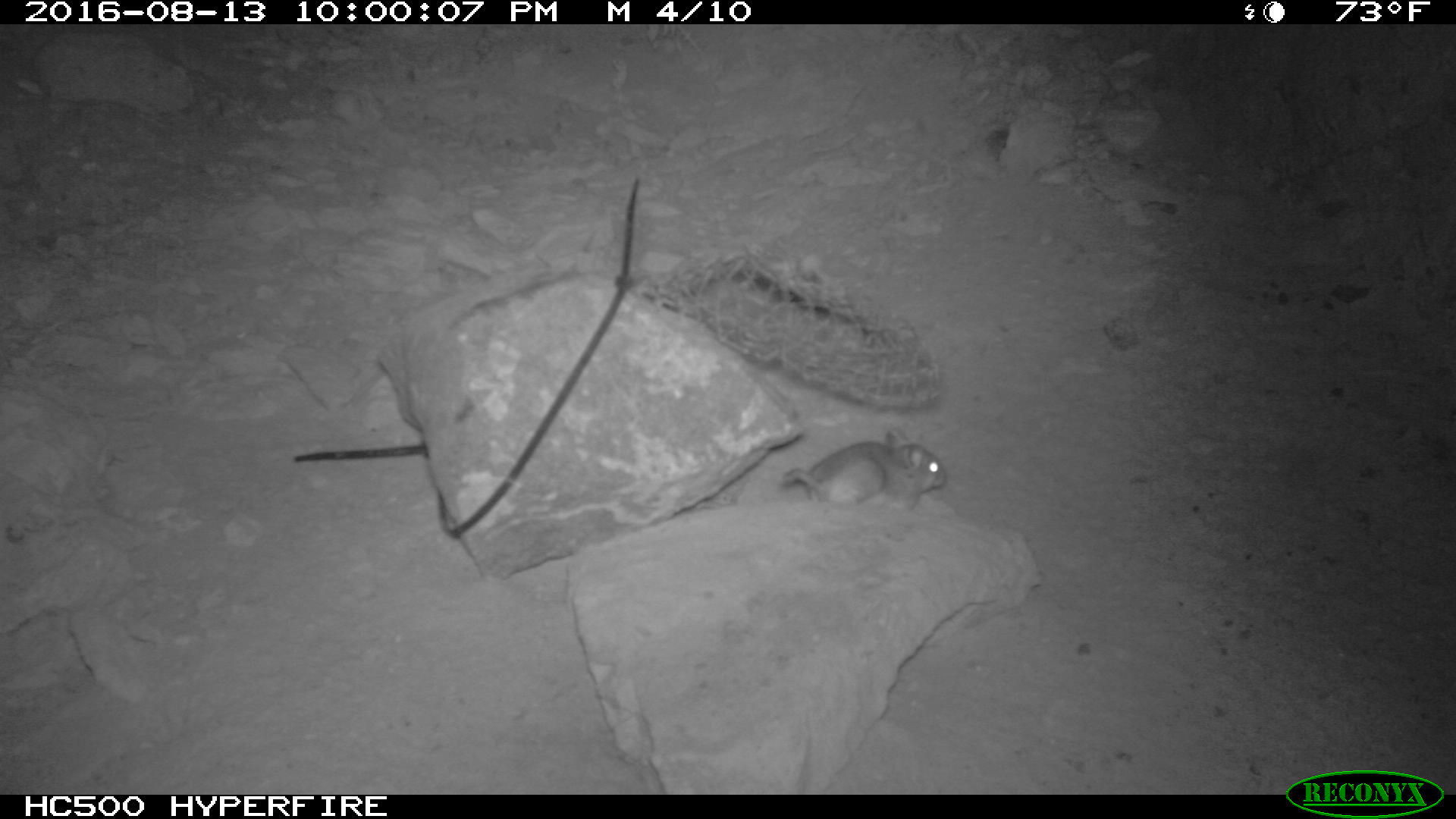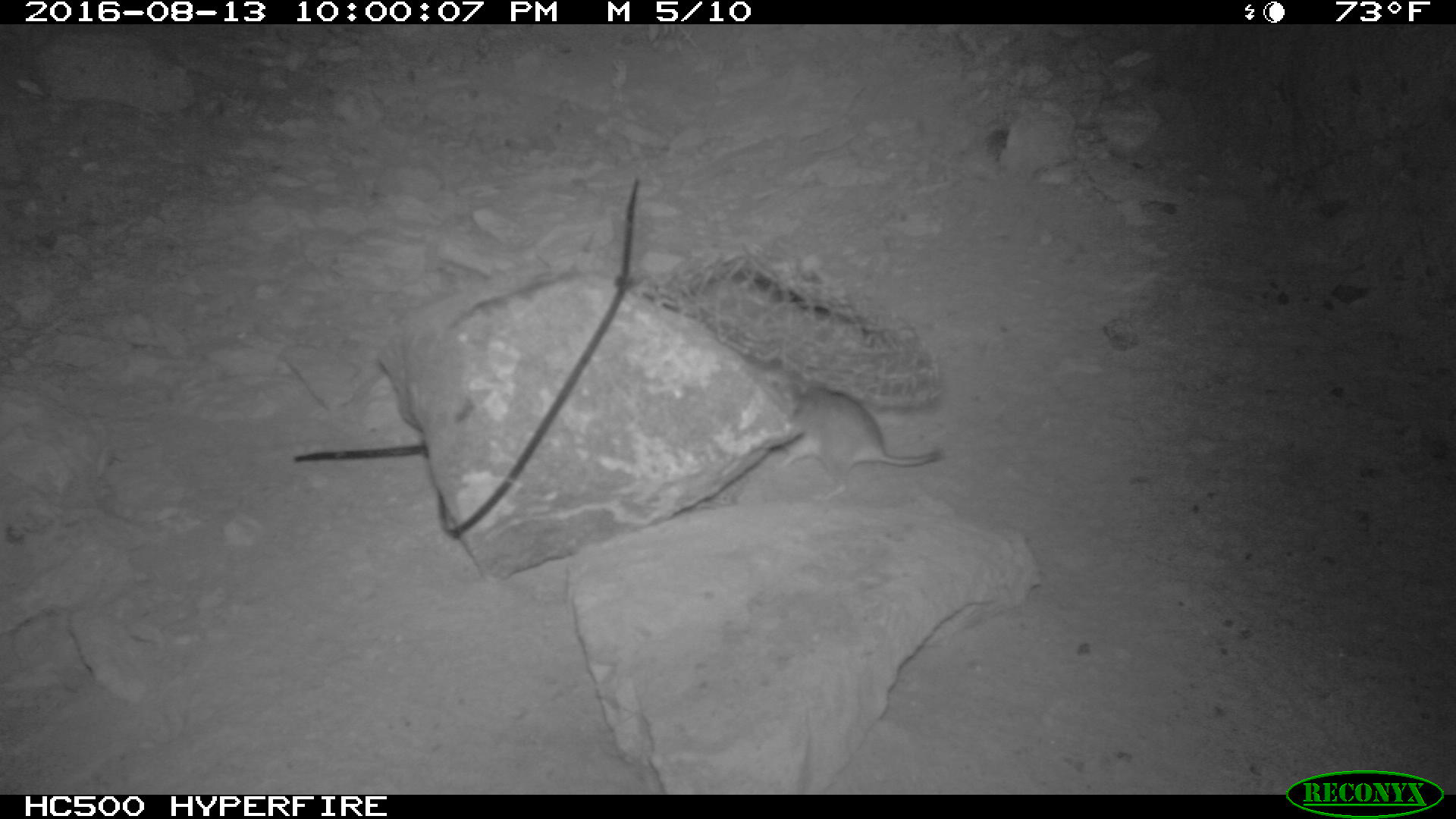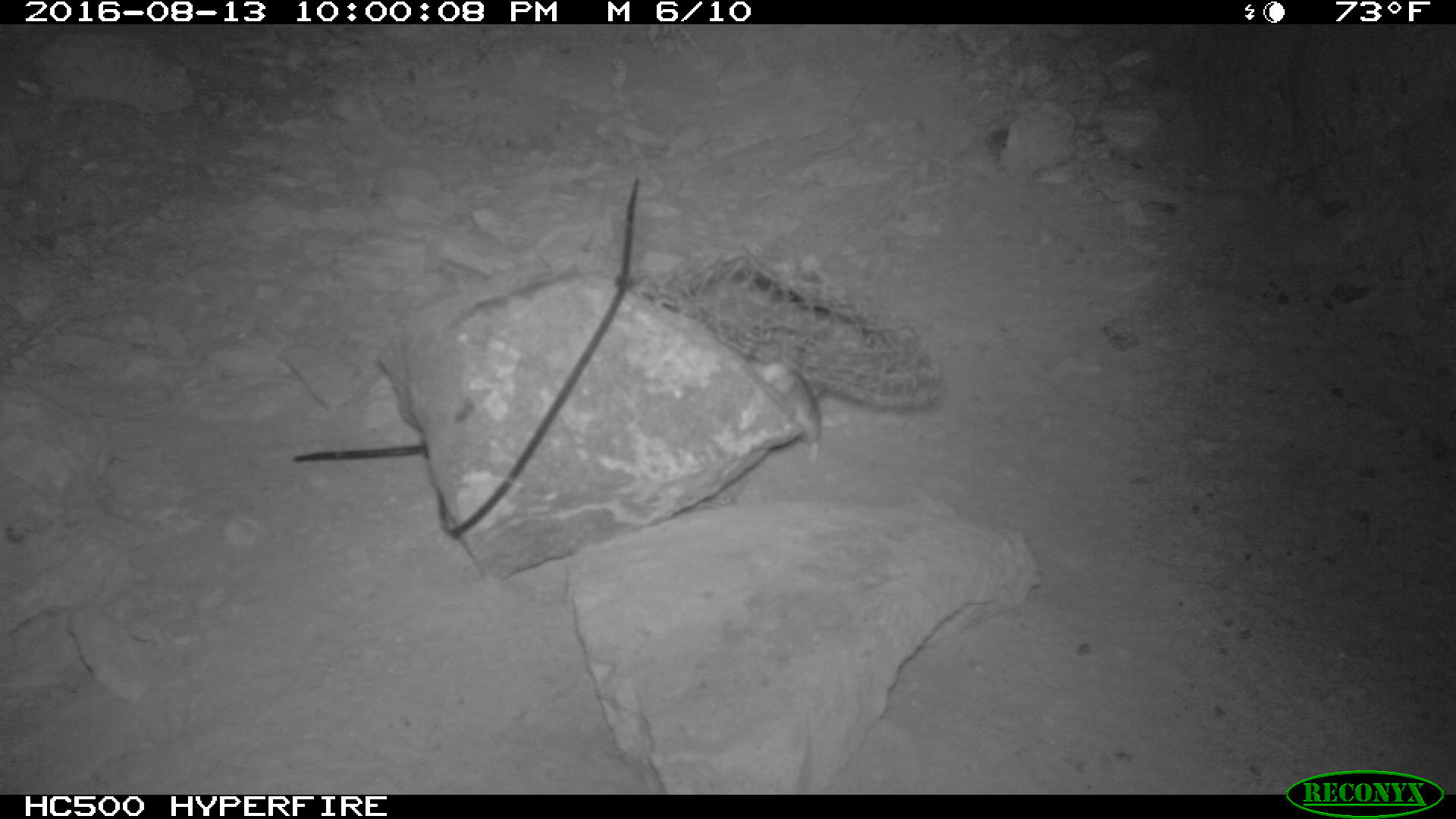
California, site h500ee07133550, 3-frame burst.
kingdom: Animalia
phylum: Chordata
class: Mammalia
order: Rodentia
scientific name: Rodentia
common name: rodent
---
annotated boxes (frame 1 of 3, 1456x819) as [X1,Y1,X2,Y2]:
rodent: [777,426,943,516]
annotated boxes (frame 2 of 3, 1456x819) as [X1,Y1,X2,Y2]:
rodent: [745,356,941,500]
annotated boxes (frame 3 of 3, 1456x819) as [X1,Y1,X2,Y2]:
rodent: [736,349,822,447]